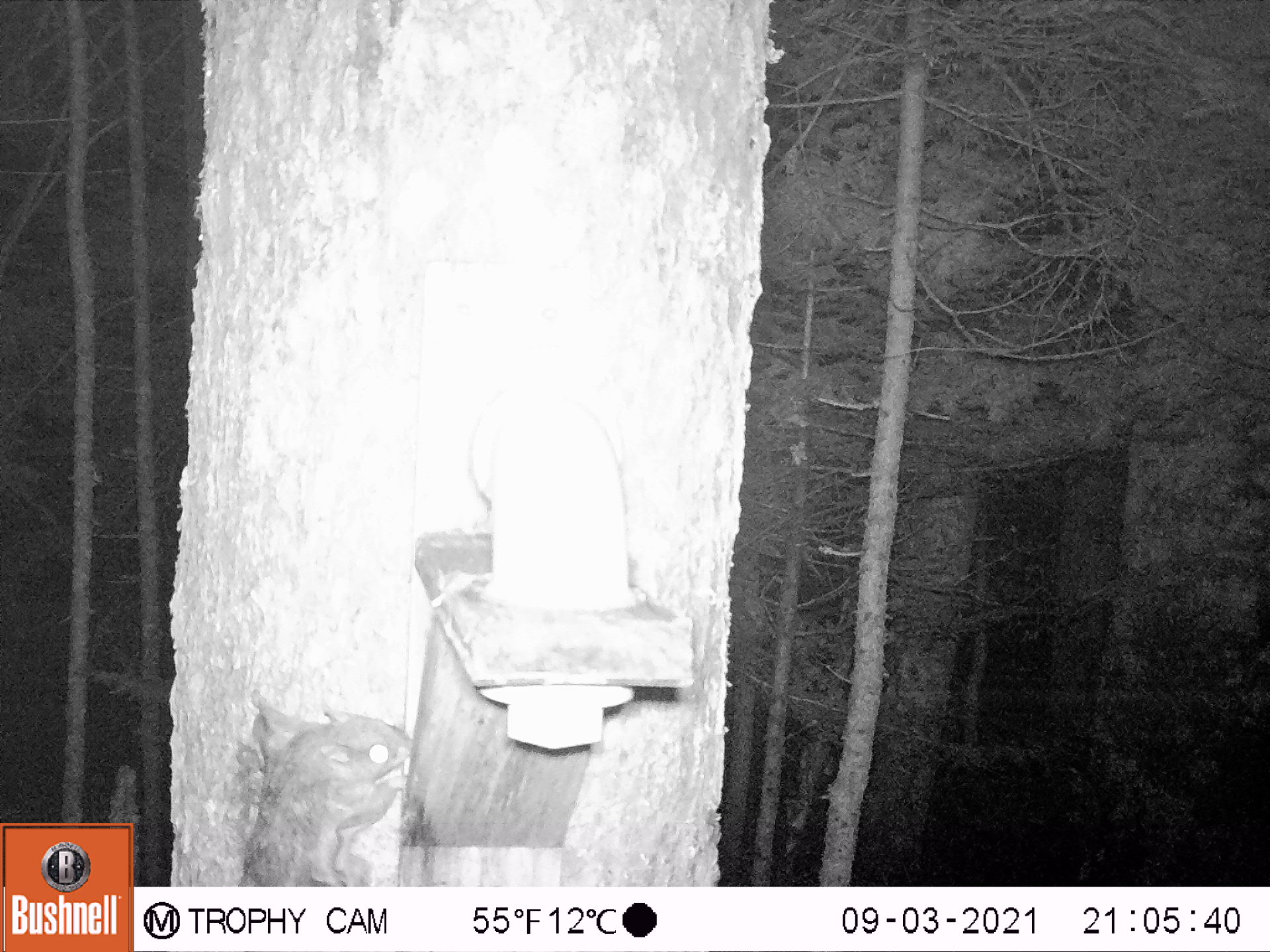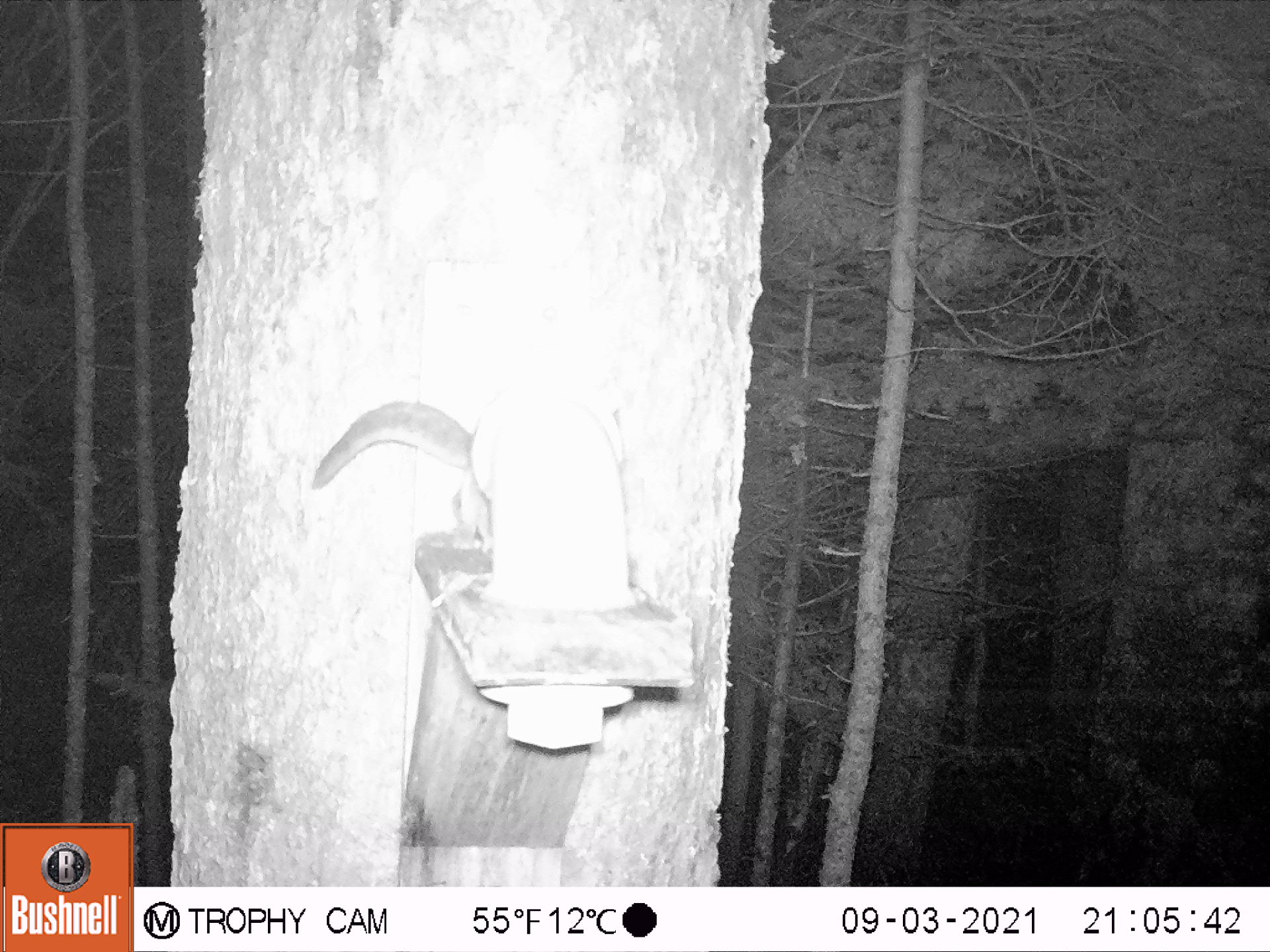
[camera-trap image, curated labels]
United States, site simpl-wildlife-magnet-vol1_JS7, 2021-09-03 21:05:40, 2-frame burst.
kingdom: Animalia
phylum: Chordata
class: Mammalia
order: Rodentia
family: Sciuridae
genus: Glaucomys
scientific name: Glaucomys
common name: flying squirrel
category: flying squirrel sp.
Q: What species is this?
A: Flying squirrel sp. (flying squirrel) (Glaucomys).